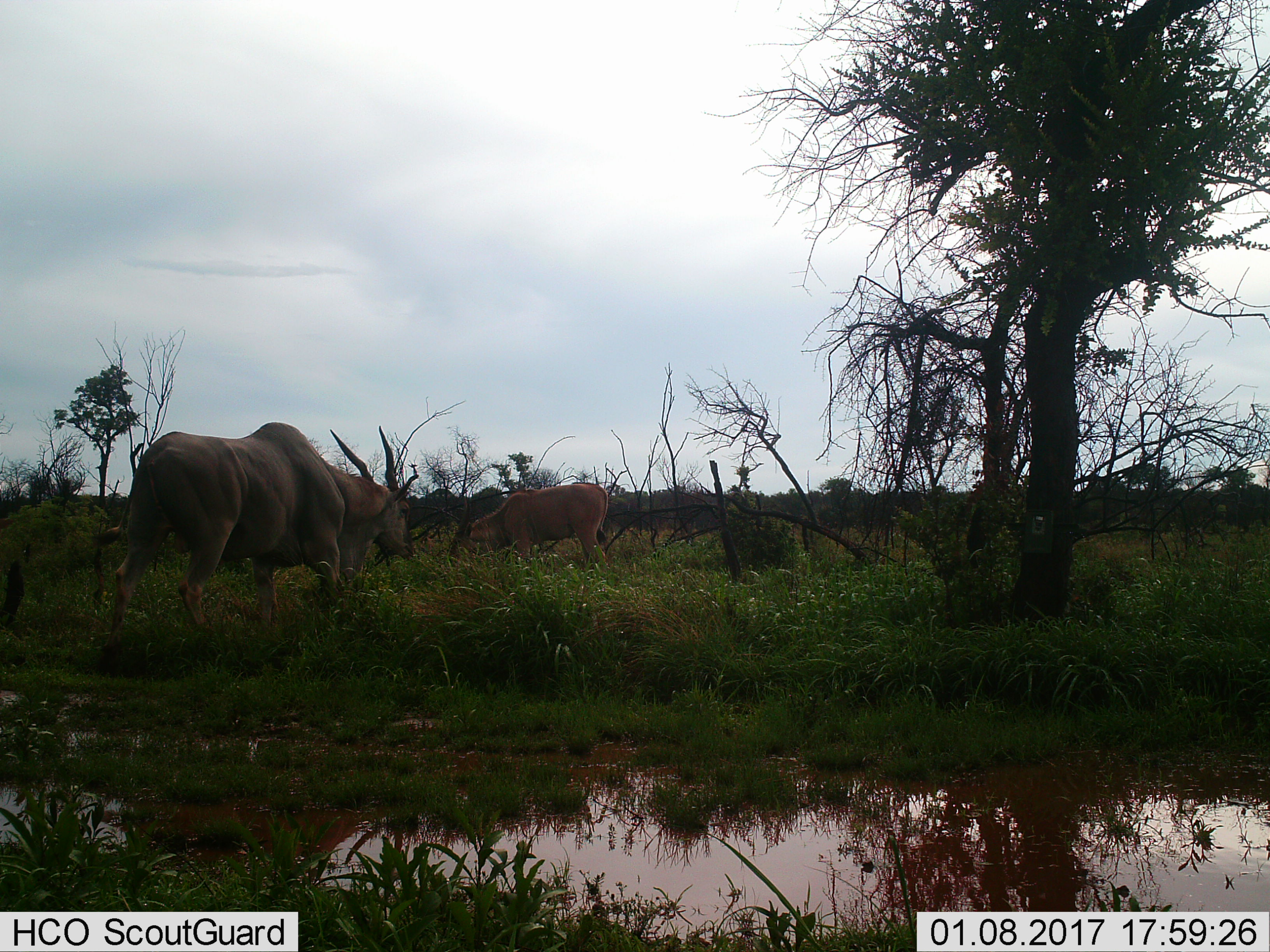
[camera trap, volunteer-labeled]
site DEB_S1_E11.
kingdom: Animalia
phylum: Chordata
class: Mammalia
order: Artiodactyla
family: Bovidae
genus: Tragelaphus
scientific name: Tragelaphus oryx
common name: eland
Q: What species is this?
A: Eland (Tragelaphus oryx).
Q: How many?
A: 2.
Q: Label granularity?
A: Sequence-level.